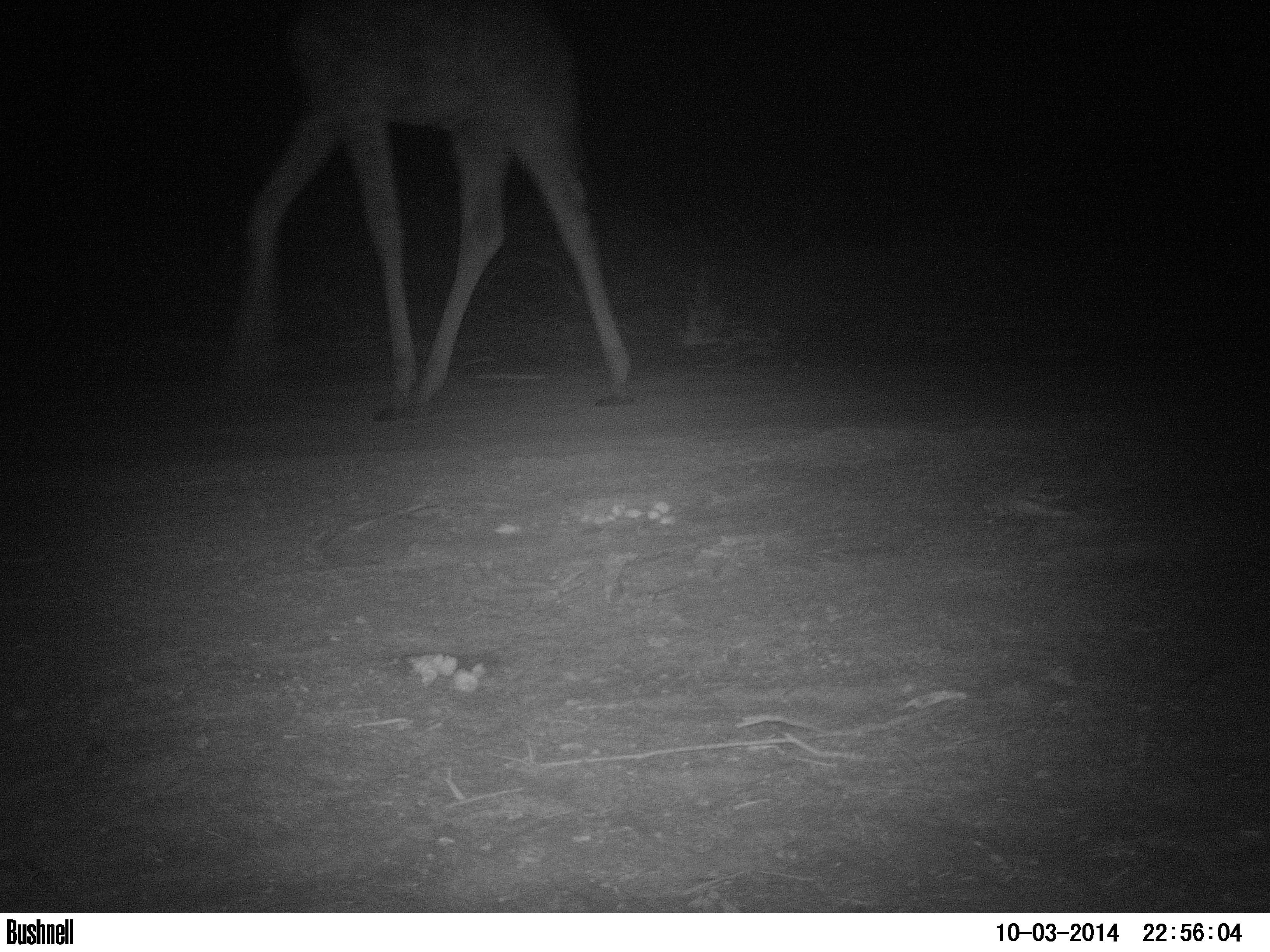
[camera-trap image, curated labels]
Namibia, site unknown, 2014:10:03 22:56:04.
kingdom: Animalia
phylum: Chordata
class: Mammalia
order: Artiodactyla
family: Giraffidae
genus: Giraffa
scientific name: Giraffa camelopardalis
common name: giraffe